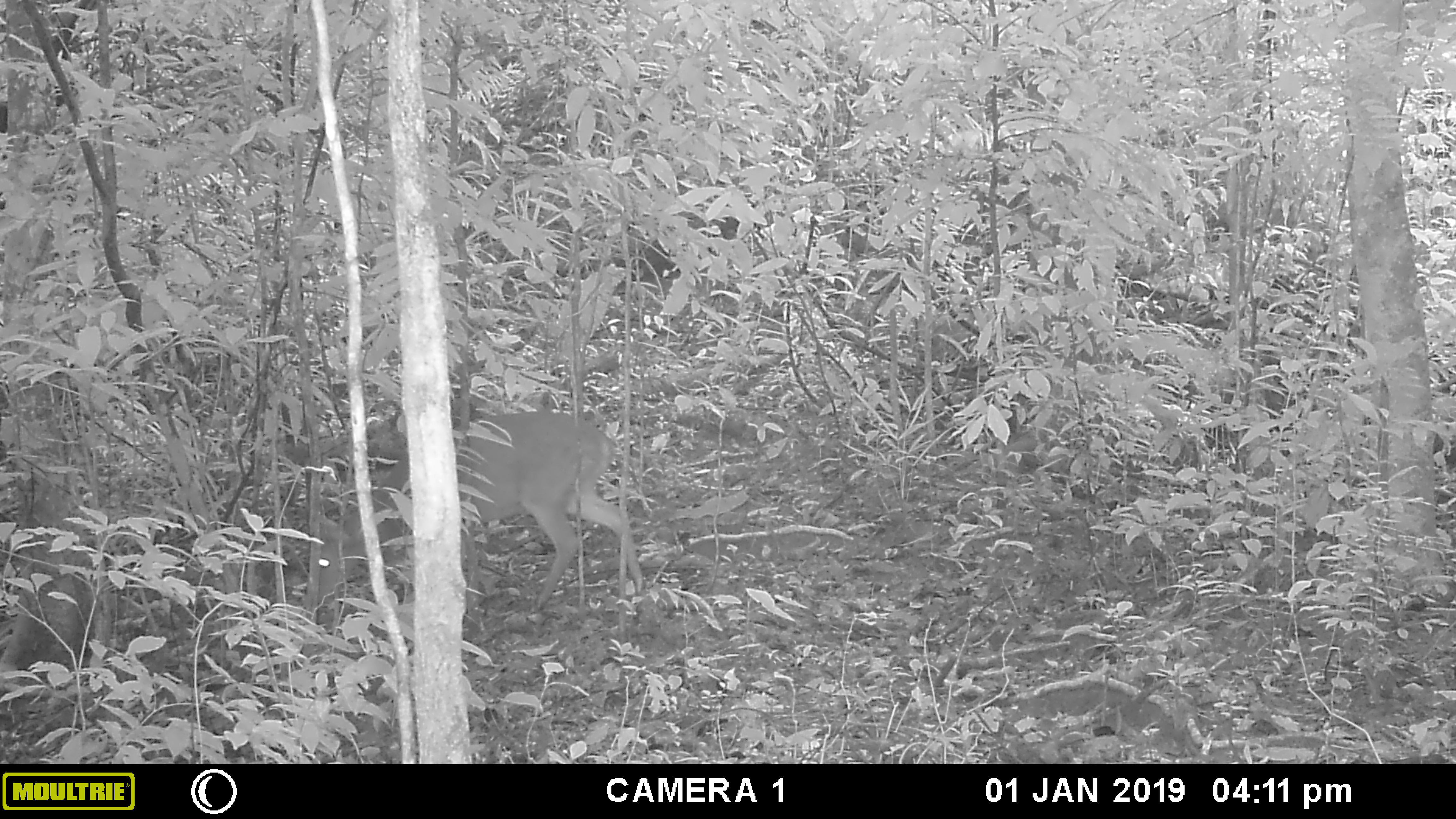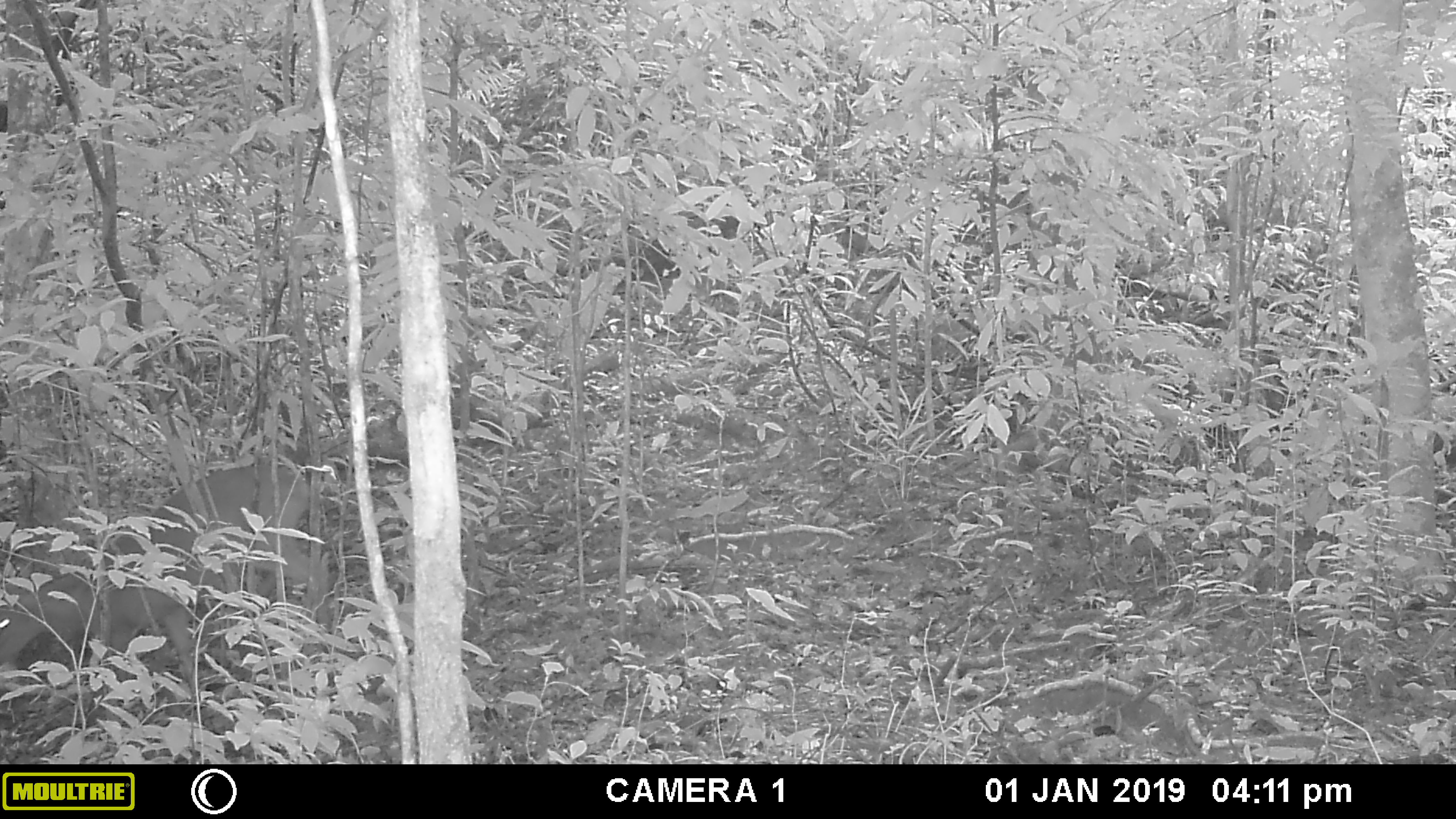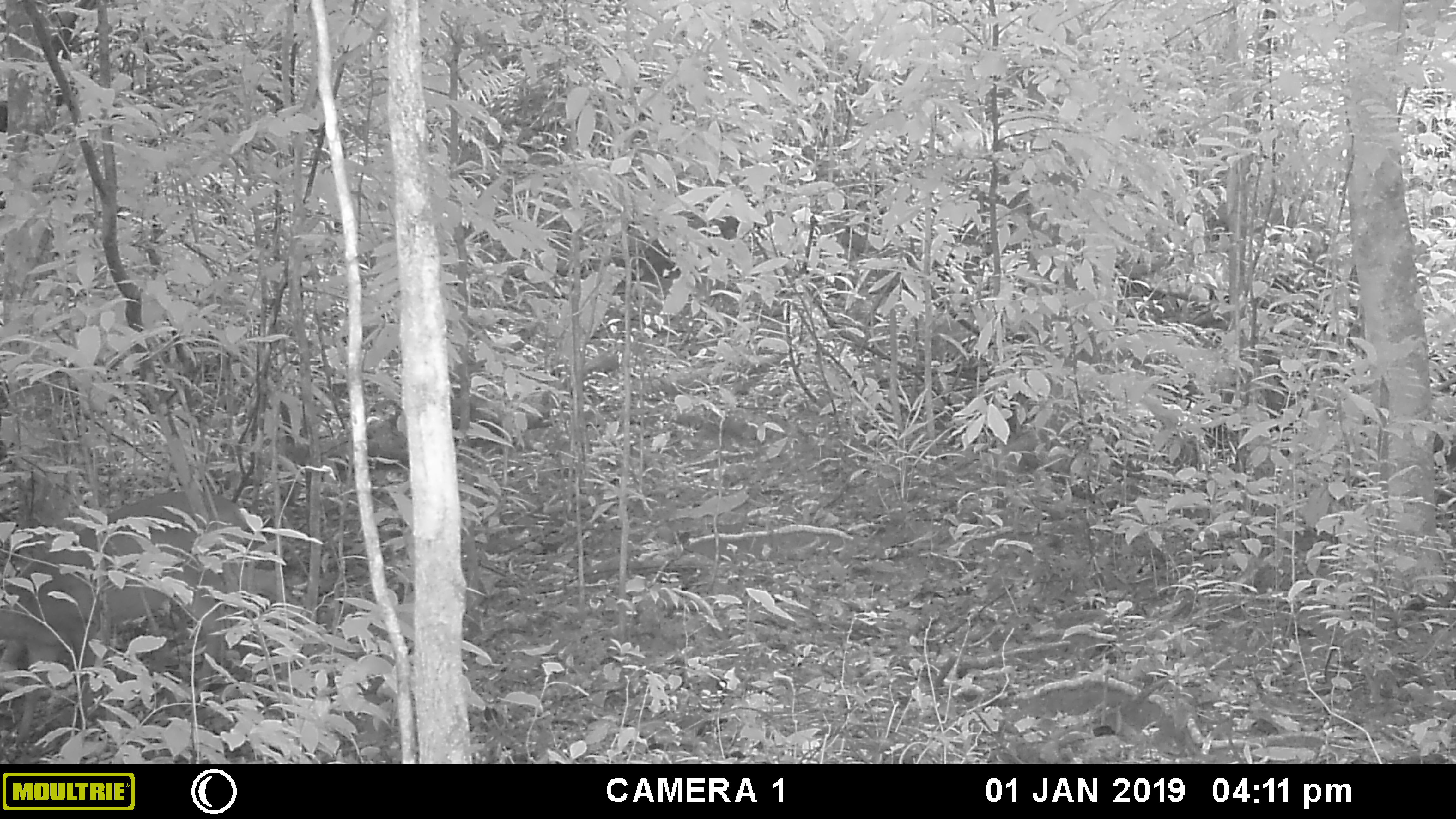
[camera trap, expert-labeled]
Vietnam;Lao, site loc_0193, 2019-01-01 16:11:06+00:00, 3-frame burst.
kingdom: Animalia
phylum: Chordata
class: Mammalia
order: Artiodactyla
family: Cervidae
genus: Muntiacus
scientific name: Muntiacus vuquangensis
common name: large-antlered muntjac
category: large antlered muntjac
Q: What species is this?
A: Large antlered muntjac (large-antlered muntjac) (Muntiacus vuquangensis).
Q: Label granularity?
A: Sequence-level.